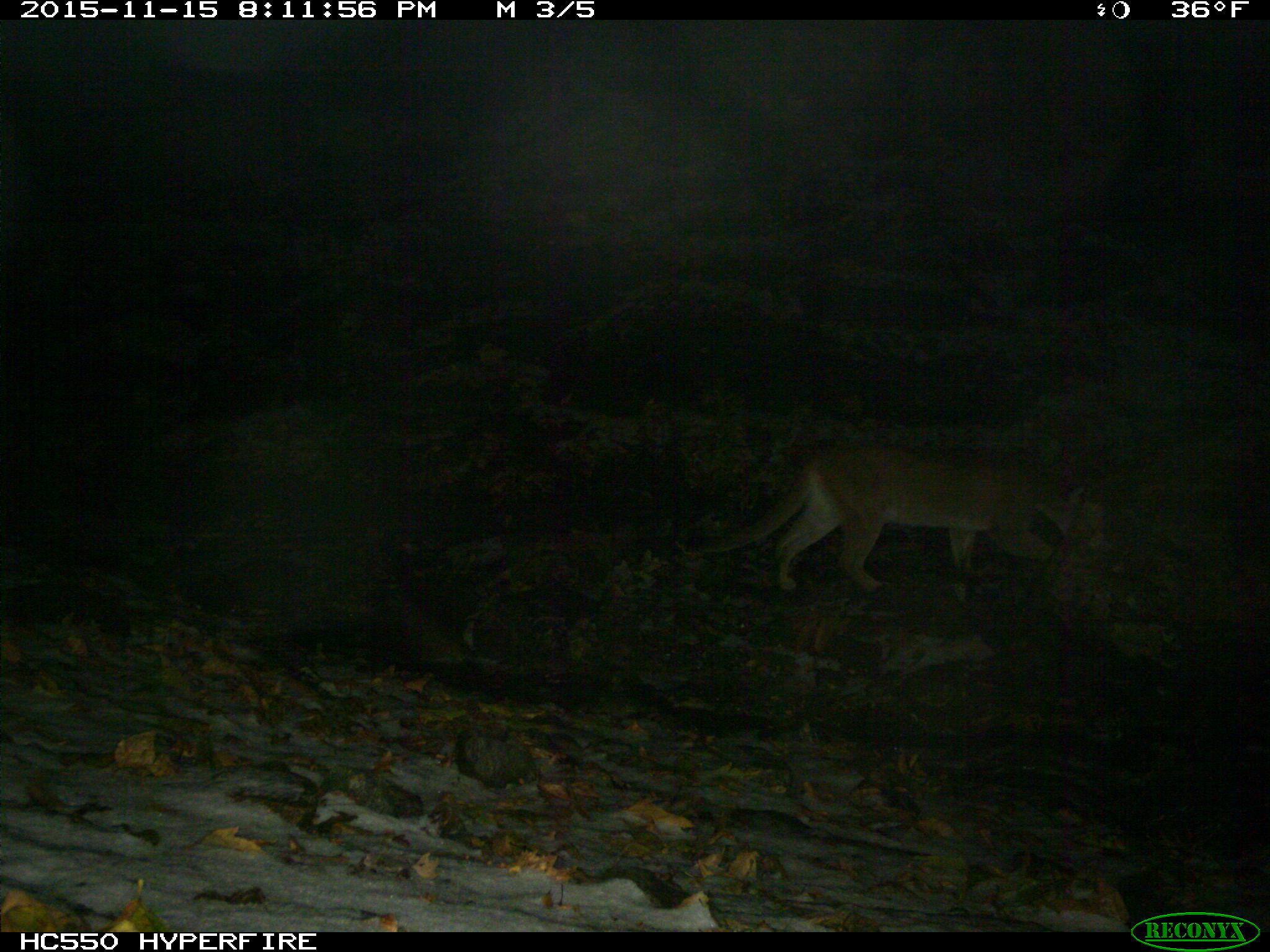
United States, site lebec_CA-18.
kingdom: Animalia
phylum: Chordata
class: Mammalia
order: Carnivora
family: Felidae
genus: Puma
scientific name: Puma concolor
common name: mountain lion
Puma concolor (mountain lion).